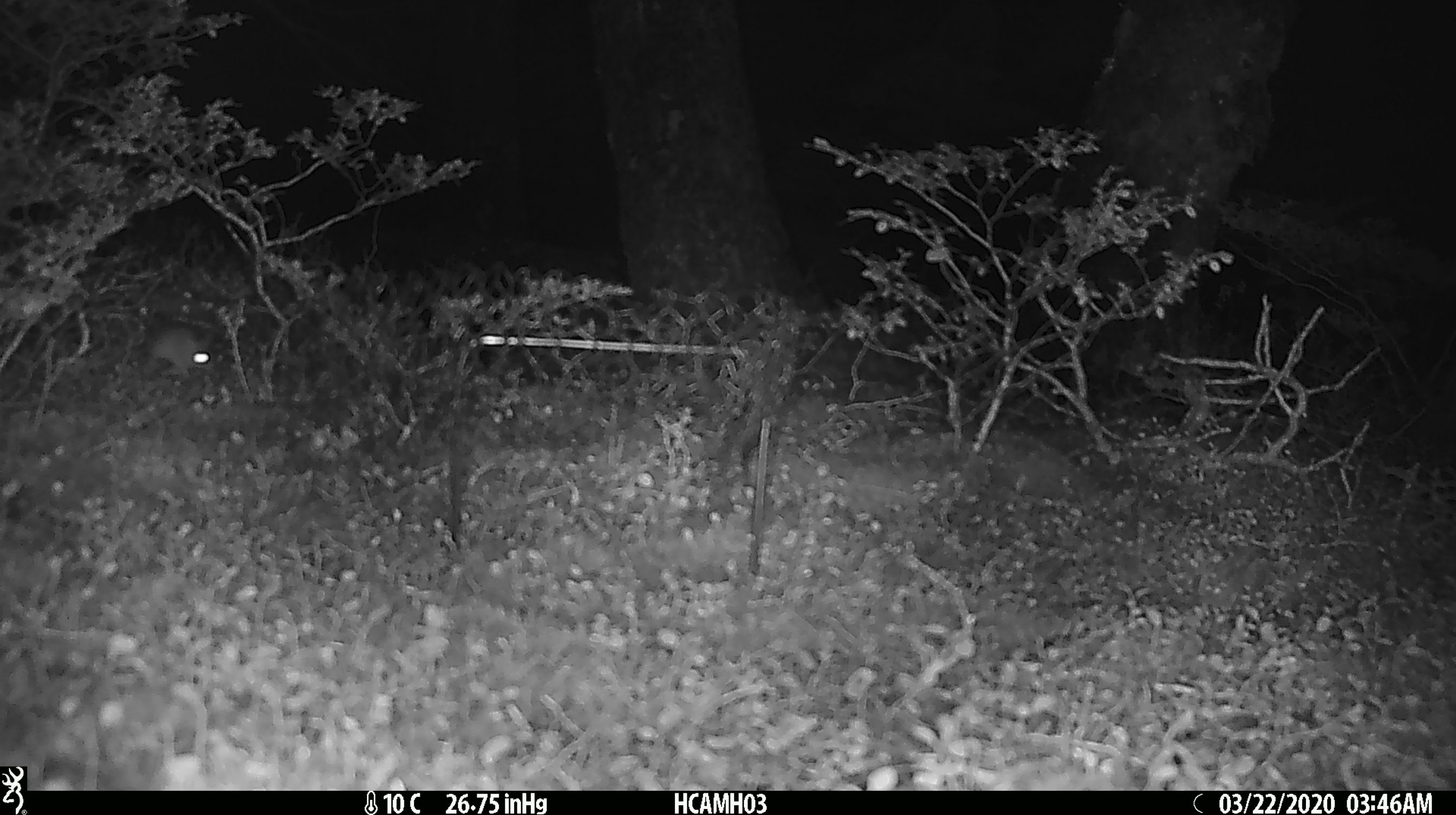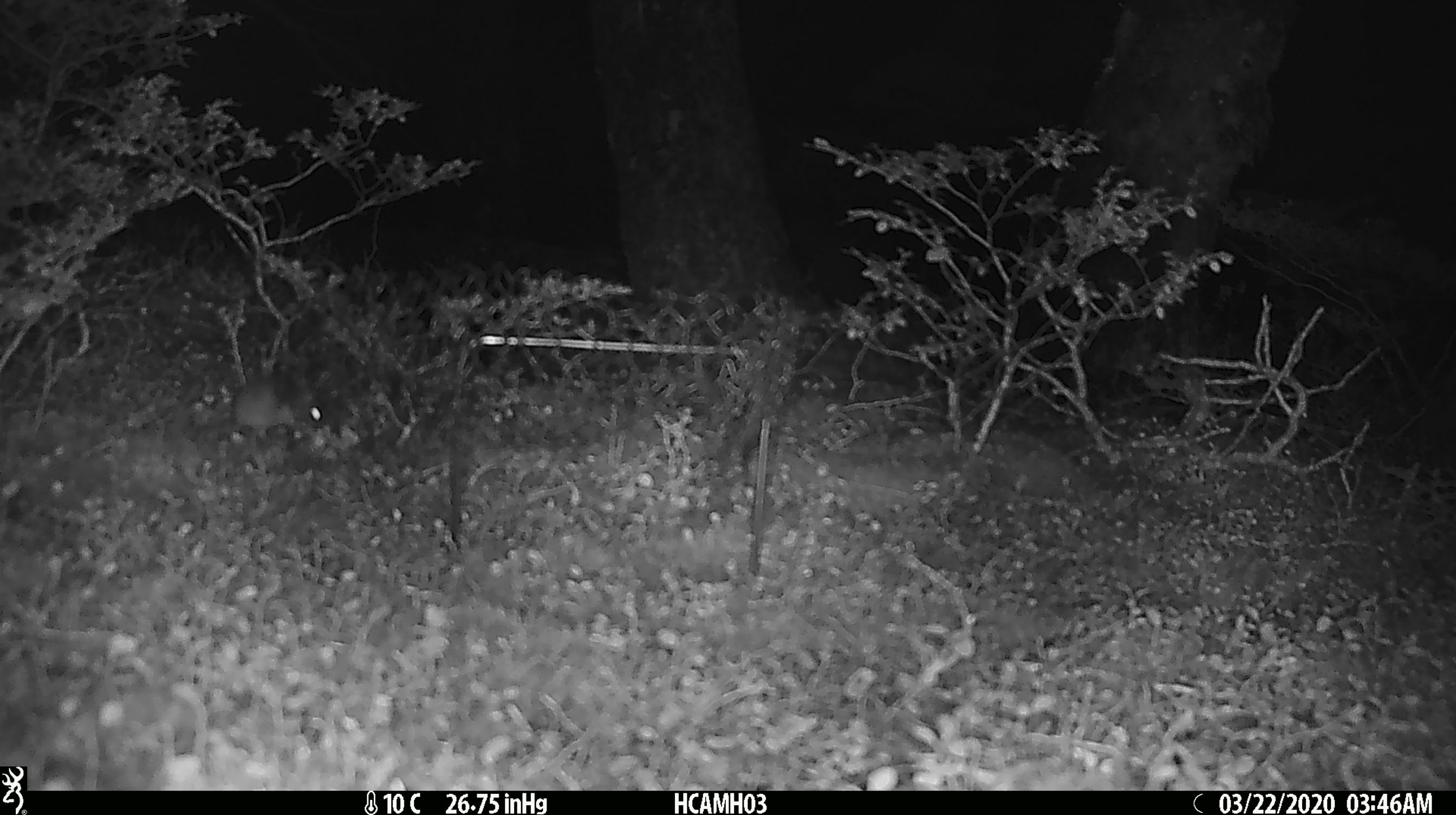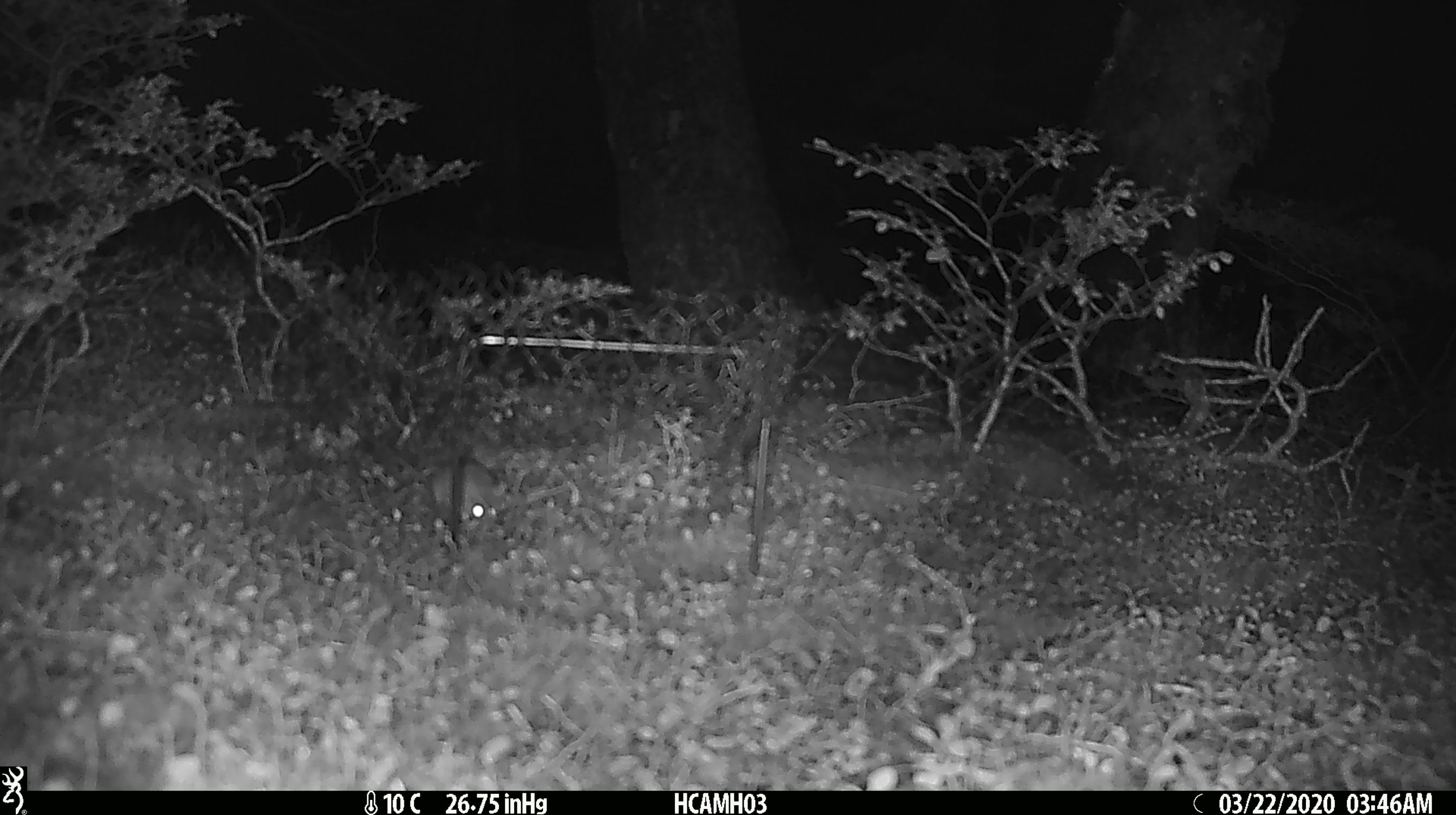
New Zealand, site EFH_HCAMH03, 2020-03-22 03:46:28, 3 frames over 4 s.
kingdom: Animalia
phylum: Chordata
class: Mammalia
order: Rodentia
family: Muridae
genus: Mus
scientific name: Mus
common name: mouse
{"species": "mouse (Mus)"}